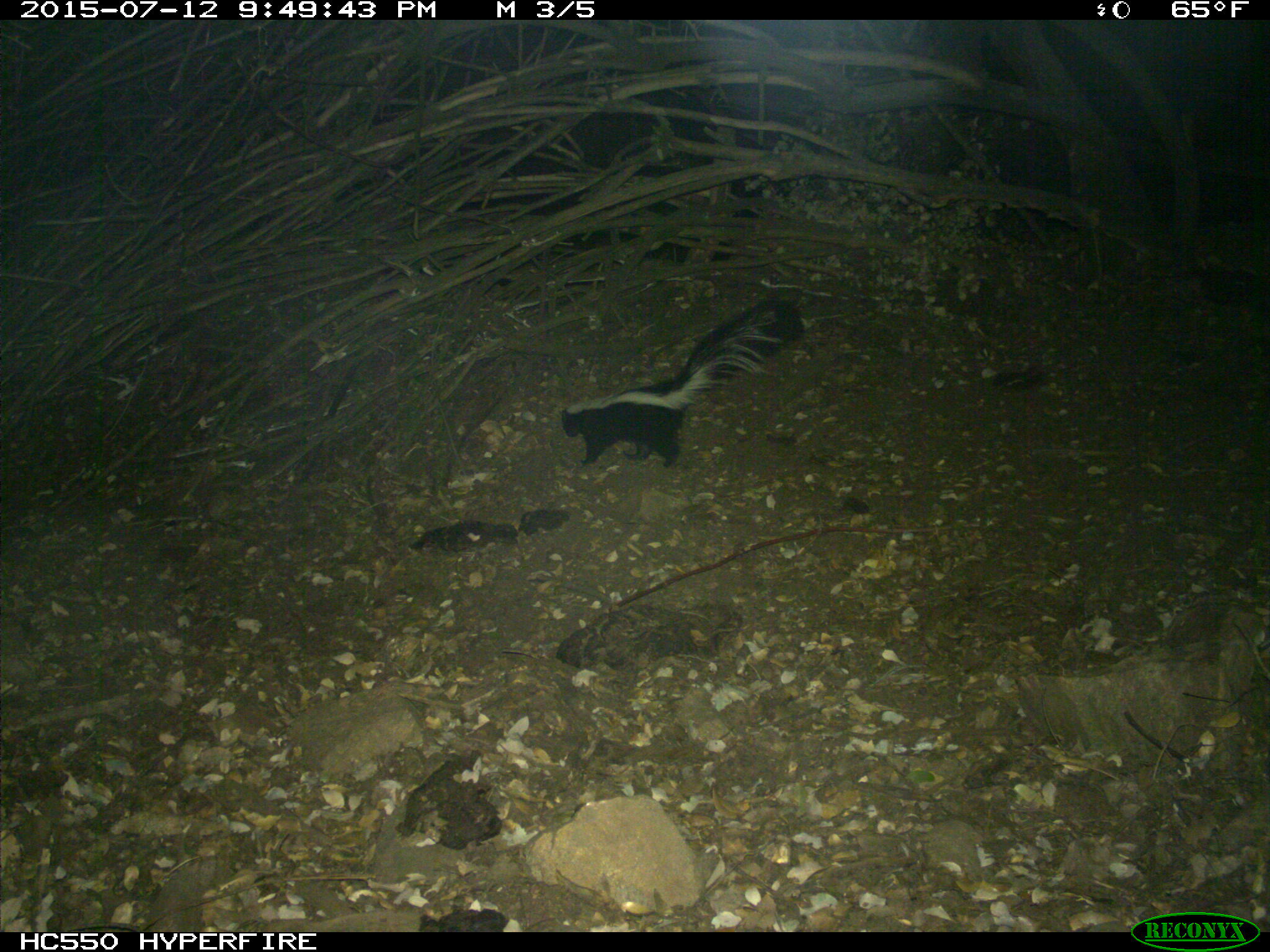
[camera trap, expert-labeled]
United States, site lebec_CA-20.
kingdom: Animalia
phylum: Chordata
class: Mammalia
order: Carnivora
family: Mephitidae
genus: Mephitis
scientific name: Mephitis mephitis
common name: striped skunk